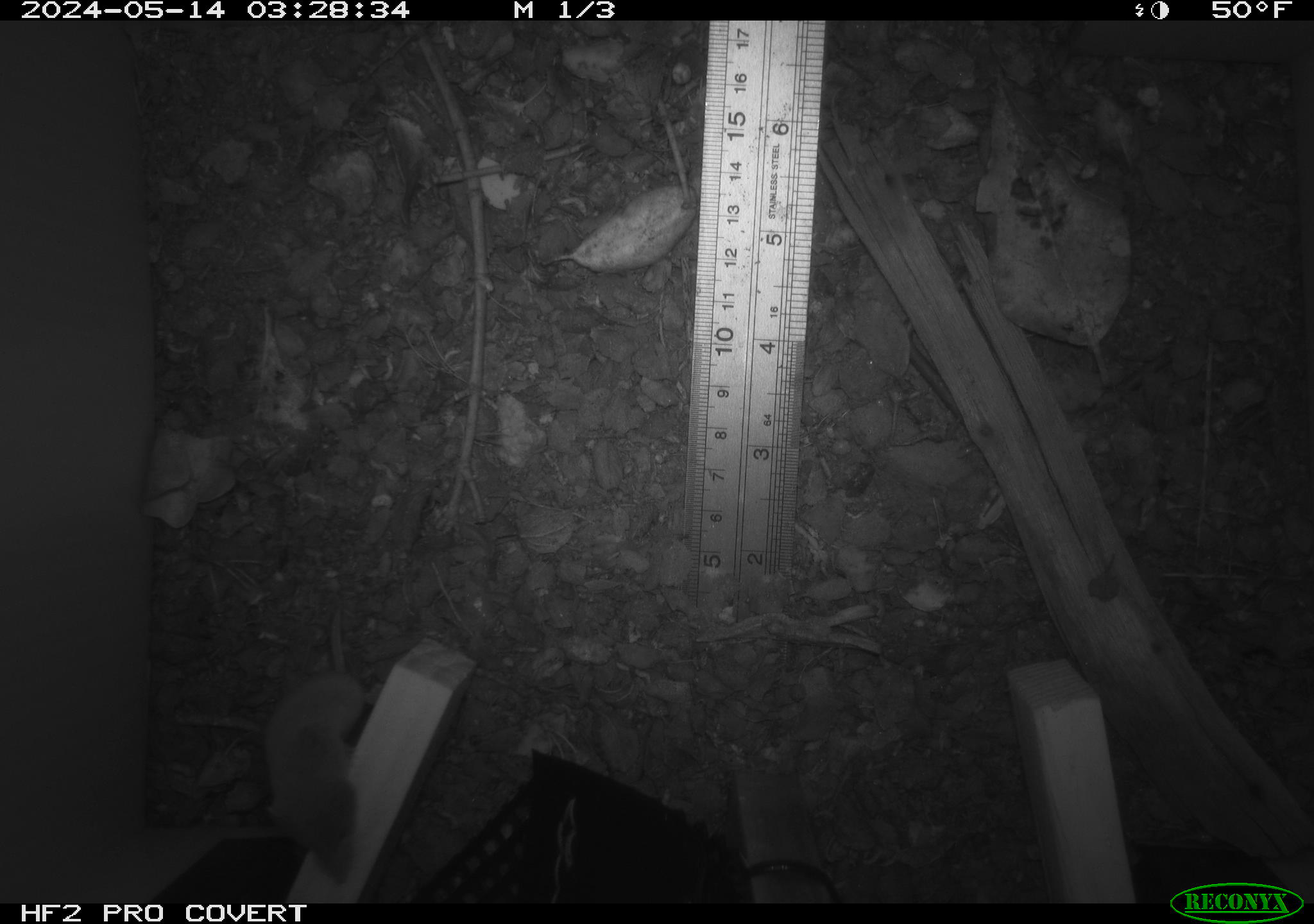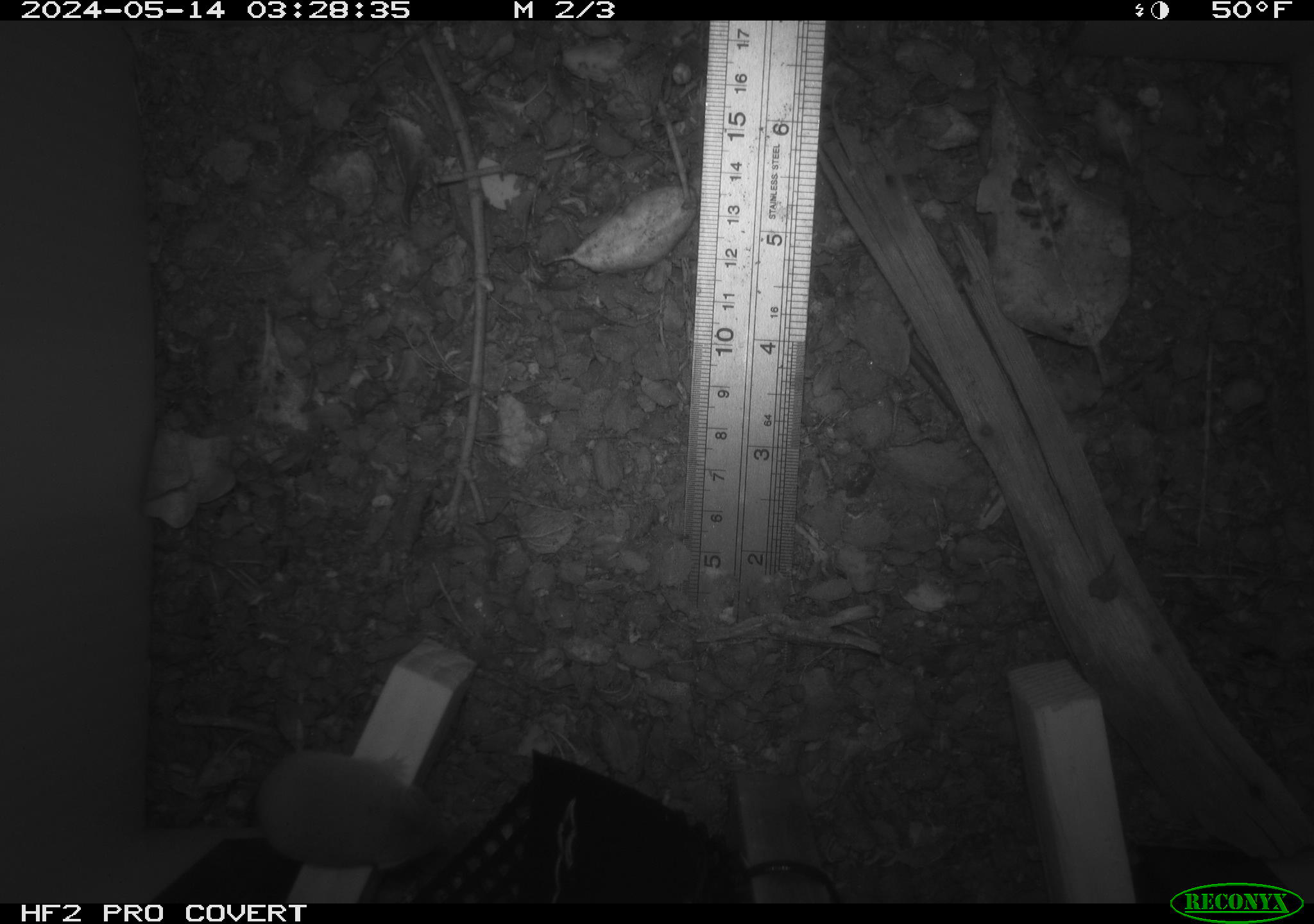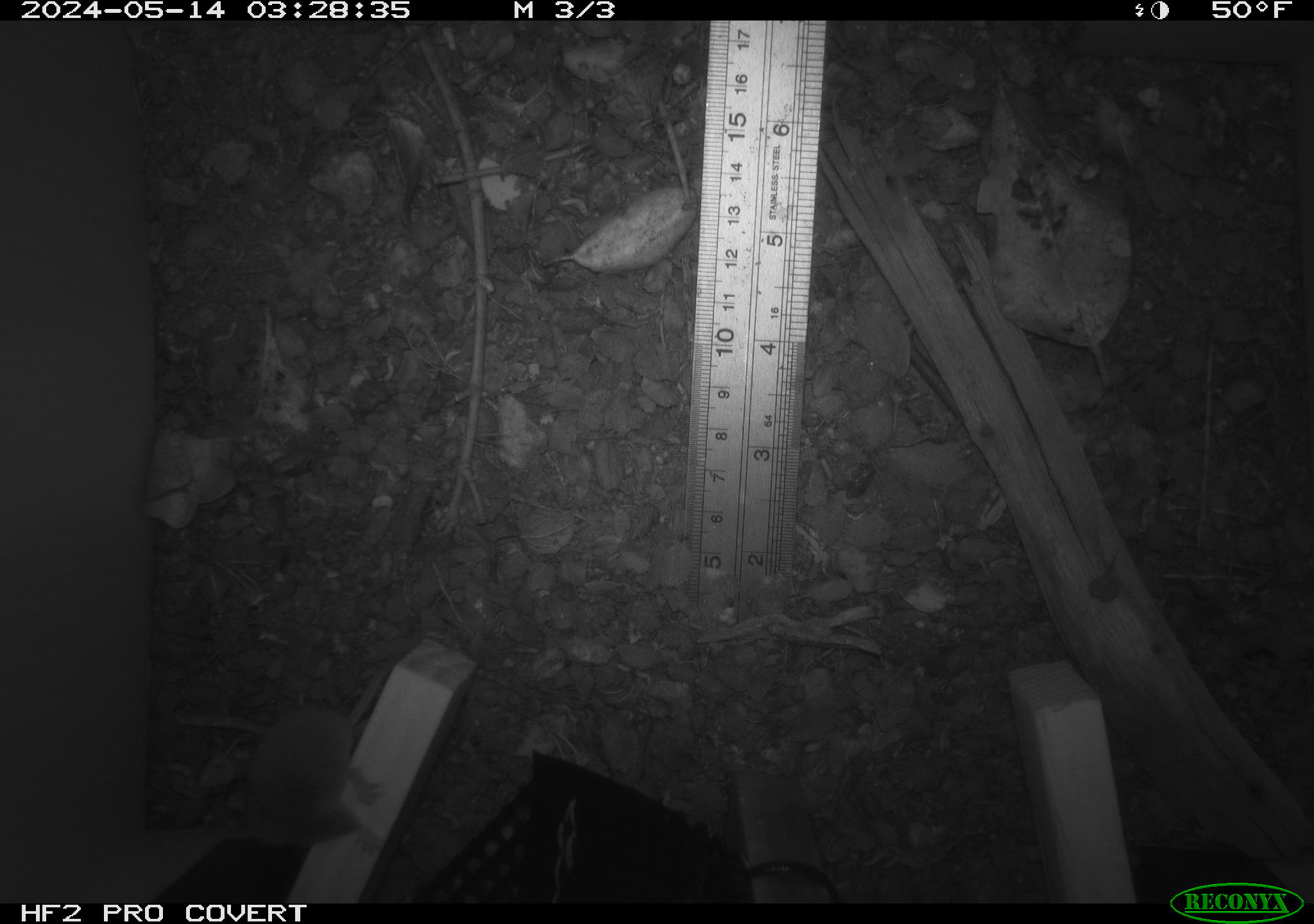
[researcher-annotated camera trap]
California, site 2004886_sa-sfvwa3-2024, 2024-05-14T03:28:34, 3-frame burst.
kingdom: Animalia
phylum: Chordata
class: Mammalia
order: Eulipotyphla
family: Soricidae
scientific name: Soricidae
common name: shrews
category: soricidae family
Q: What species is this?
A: Soricidae family (shrews) (Soricidae).